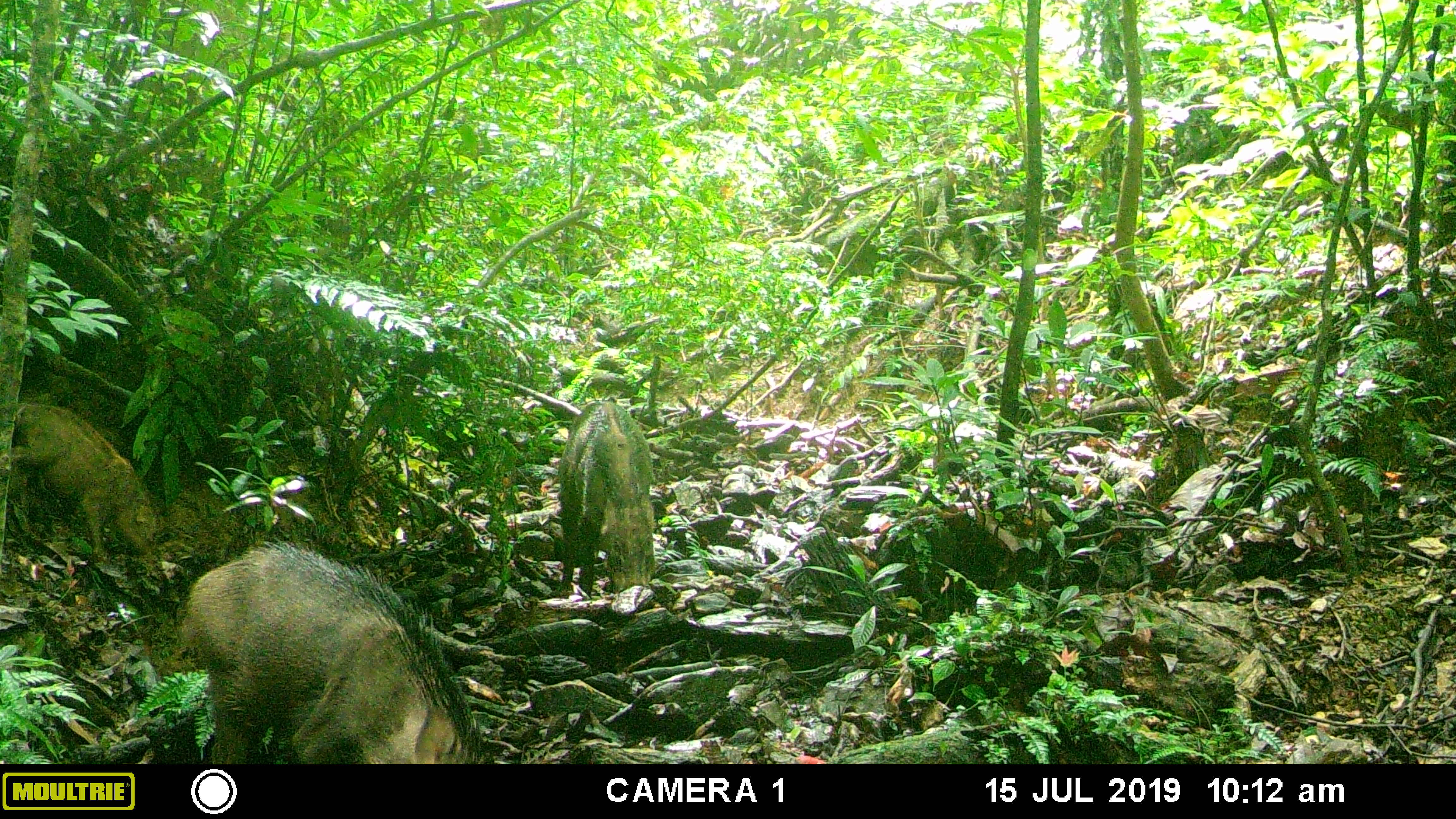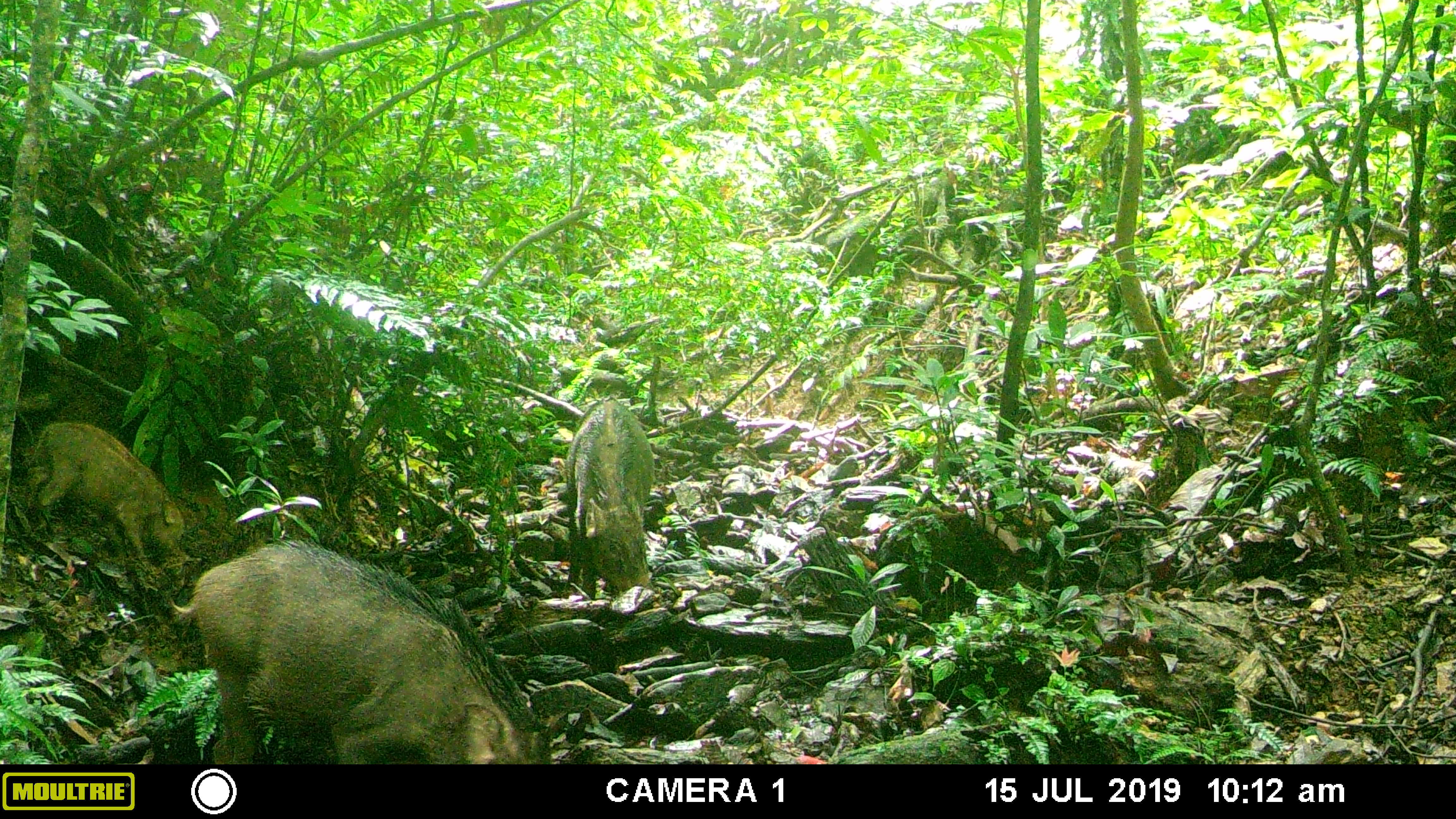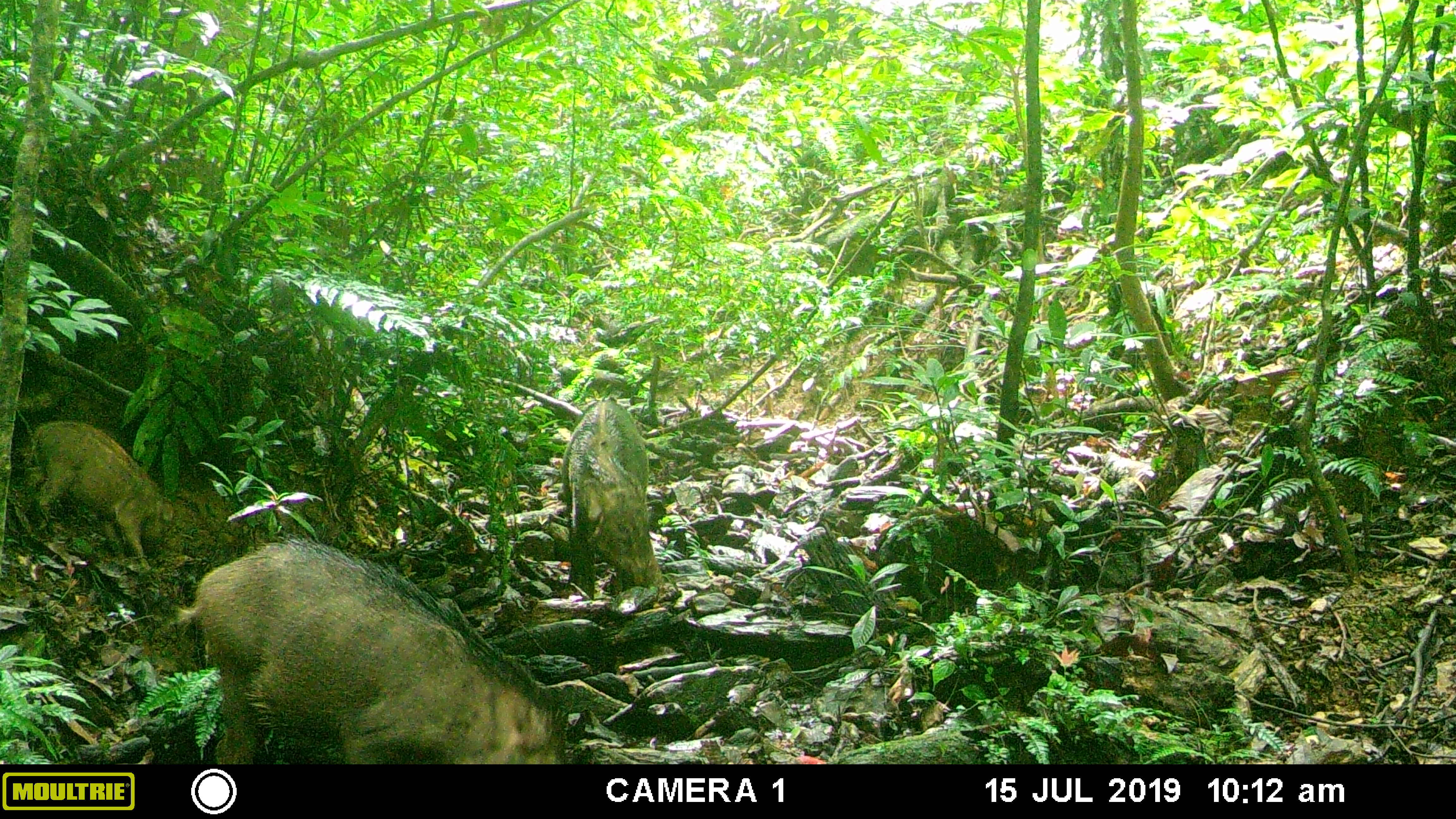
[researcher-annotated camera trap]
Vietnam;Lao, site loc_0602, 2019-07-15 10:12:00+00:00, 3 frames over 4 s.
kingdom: Animalia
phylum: Chordata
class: Mammalia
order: Artiodactyla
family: Suidae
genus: Sus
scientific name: Sus scrofa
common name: eurasian wild pig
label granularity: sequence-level